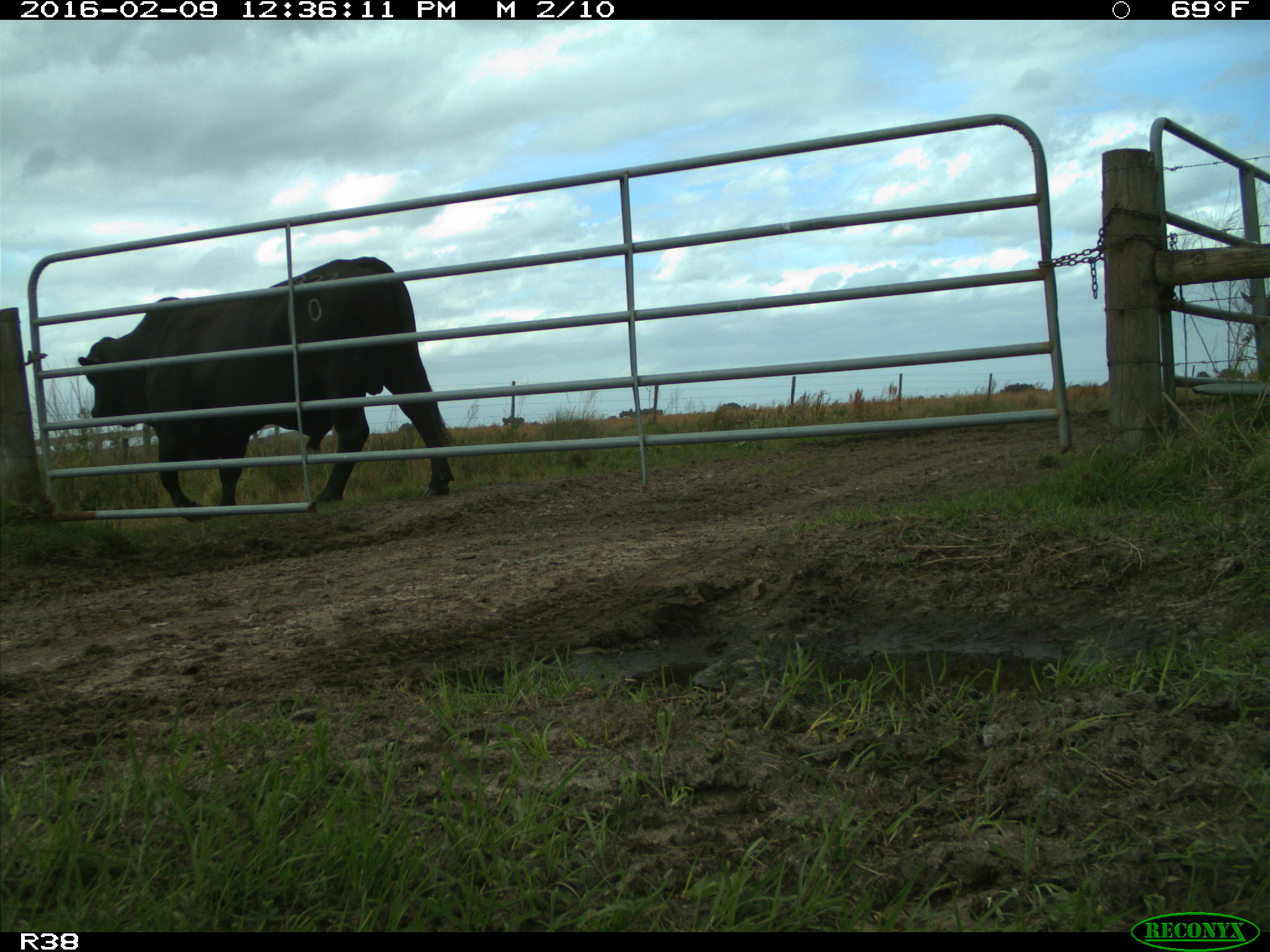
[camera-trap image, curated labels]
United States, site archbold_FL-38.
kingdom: Animalia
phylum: Chordata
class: Mammalia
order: Artiodactyla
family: Bovidae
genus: Bos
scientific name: Bos taurus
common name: domestic cow